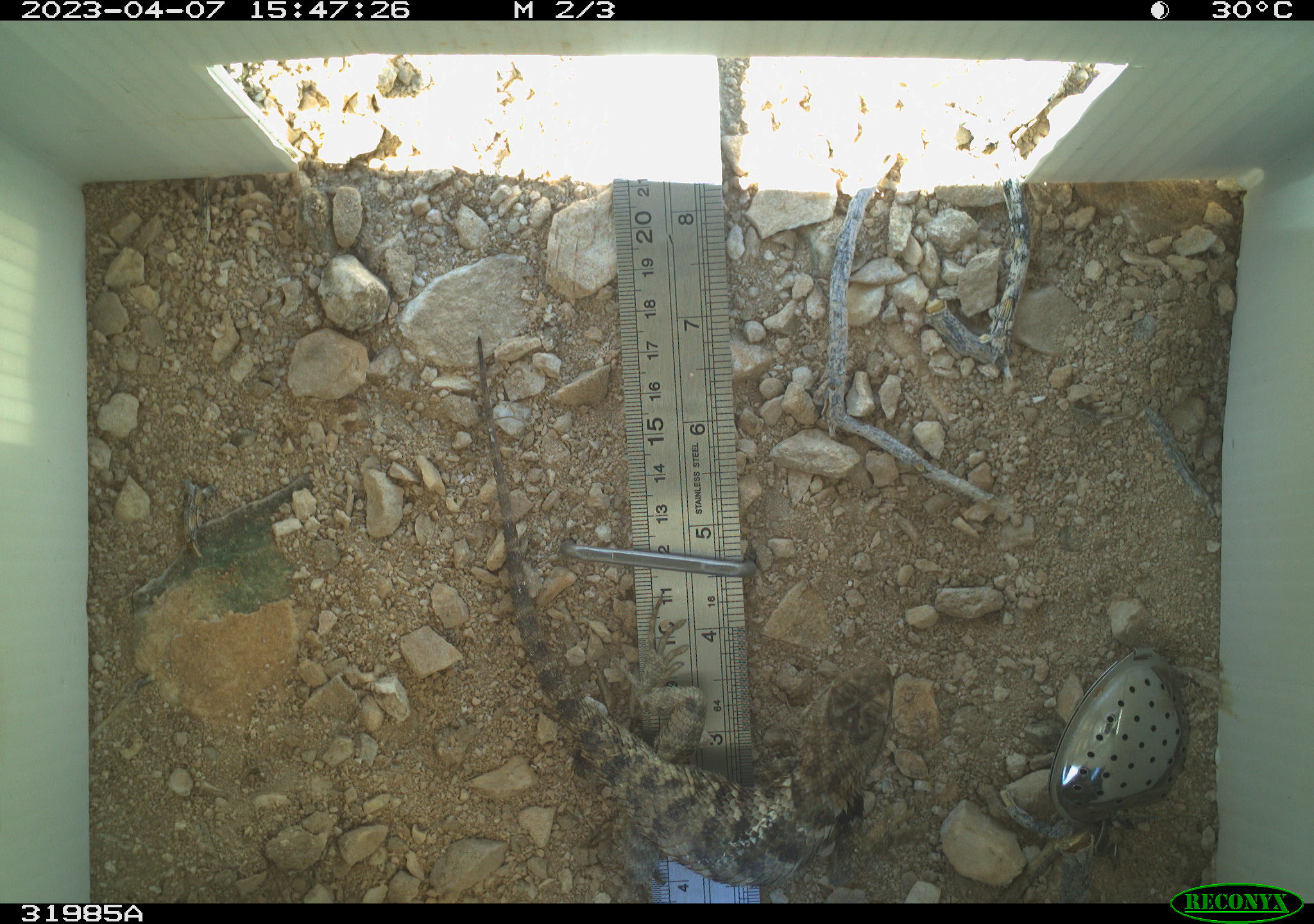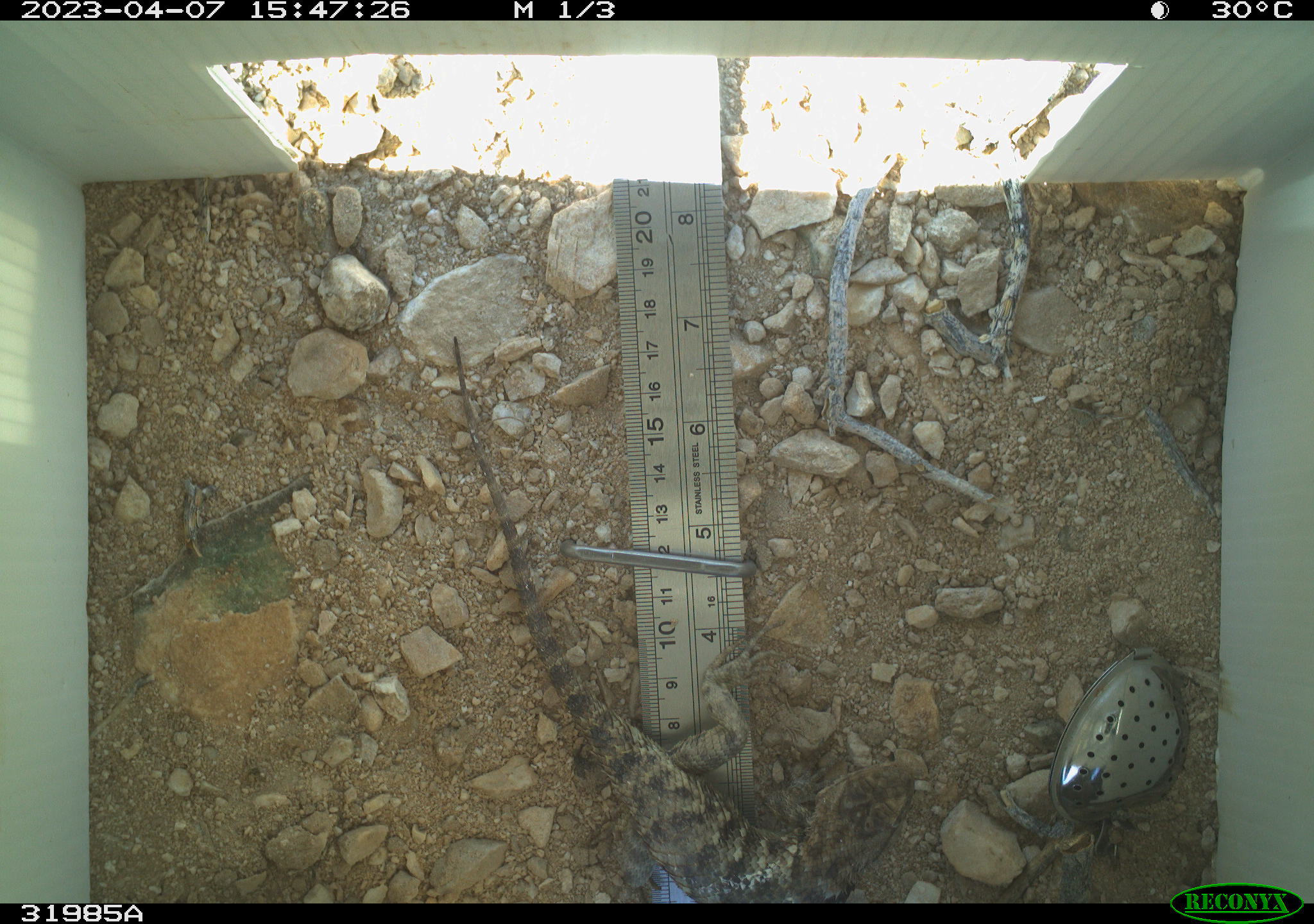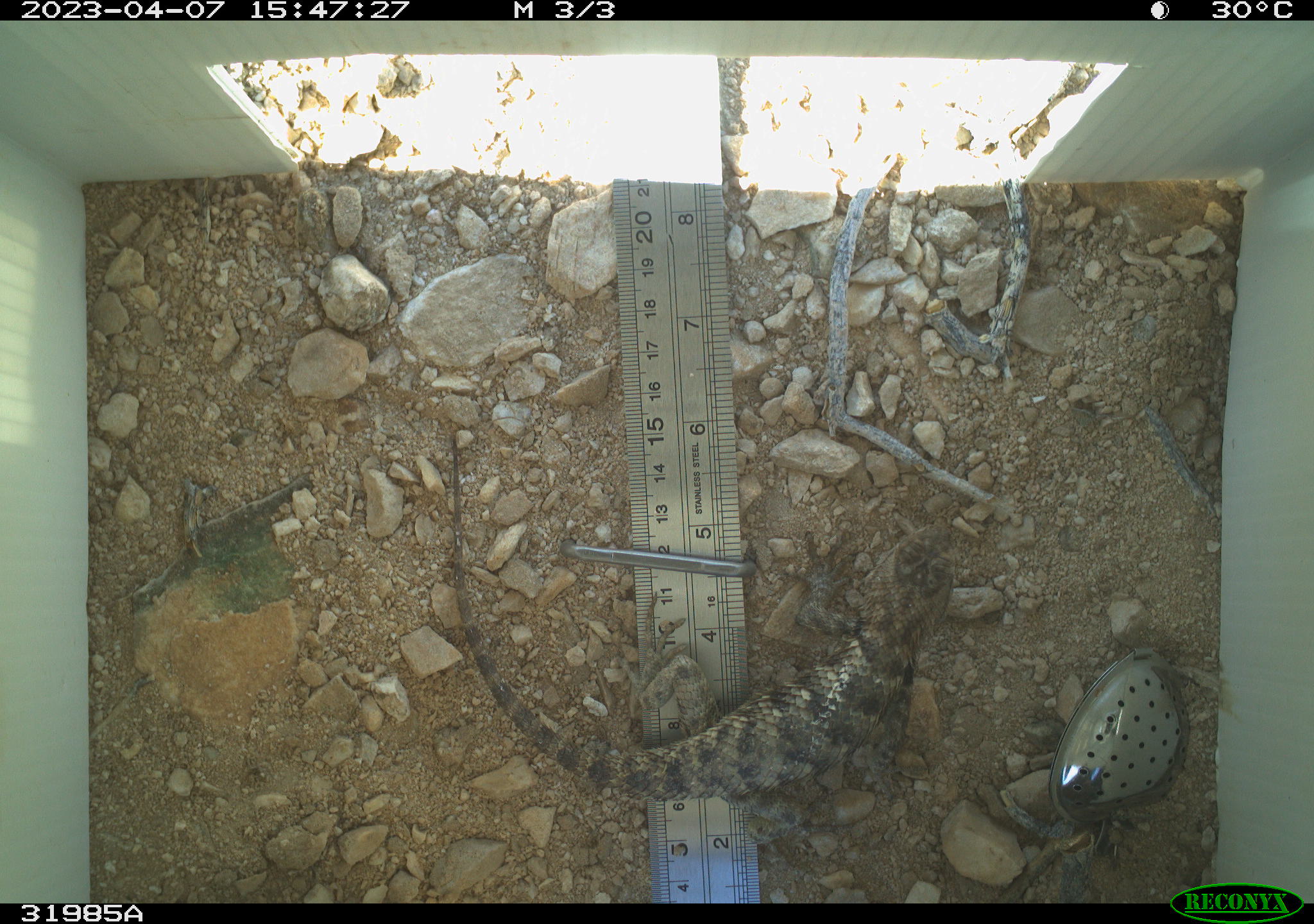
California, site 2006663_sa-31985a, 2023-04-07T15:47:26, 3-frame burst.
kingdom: Animalia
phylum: Chordata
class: Reptilia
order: Squamata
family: Phrynosomatidae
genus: Sceloporus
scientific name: Sceloporus uniformis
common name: yellow-backed spiny lizard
Yellow-backed spiny lizard (Sceloporus uniformis).